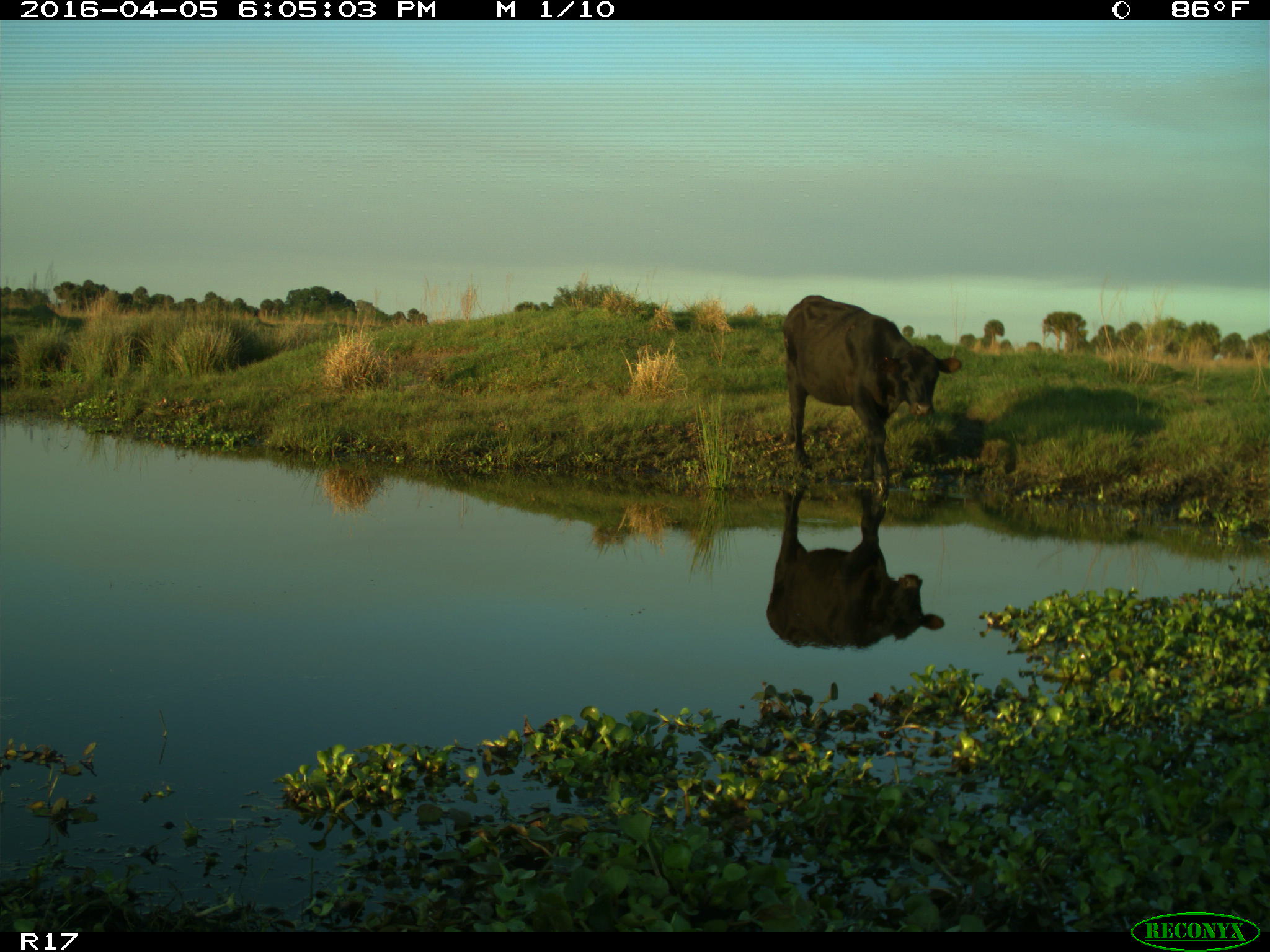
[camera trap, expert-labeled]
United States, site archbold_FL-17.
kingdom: Animalia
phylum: Chordata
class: Mammalia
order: Artiodactyla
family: Bovidae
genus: Bos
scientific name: Bos taurus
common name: domestic cow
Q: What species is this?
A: Bos taurus (domestic cow).